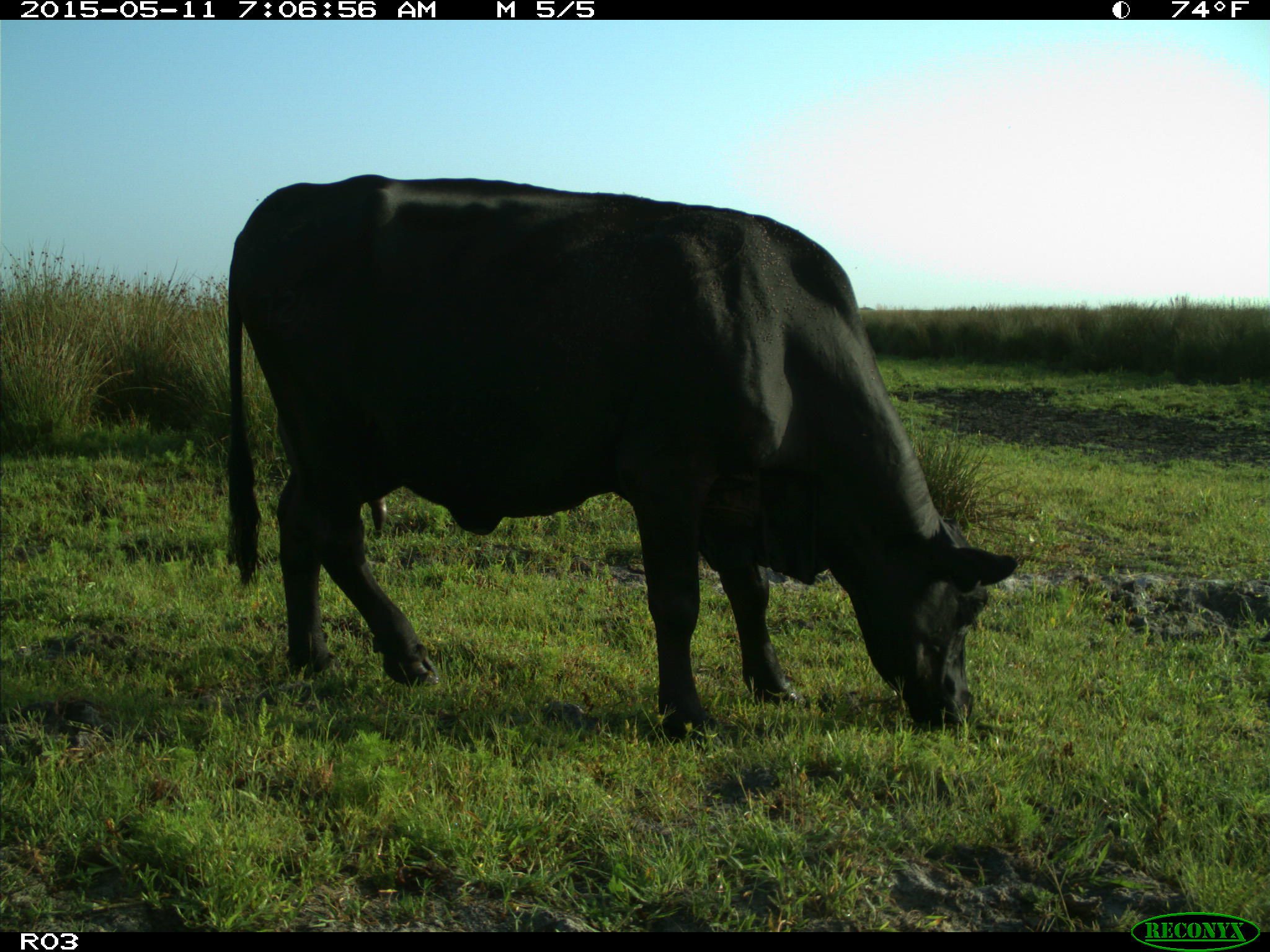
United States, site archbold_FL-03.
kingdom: Animalia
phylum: Chordata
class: Mammalia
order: Artiodactyla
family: Bovidae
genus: Bos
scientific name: Bos taurus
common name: domestic cow